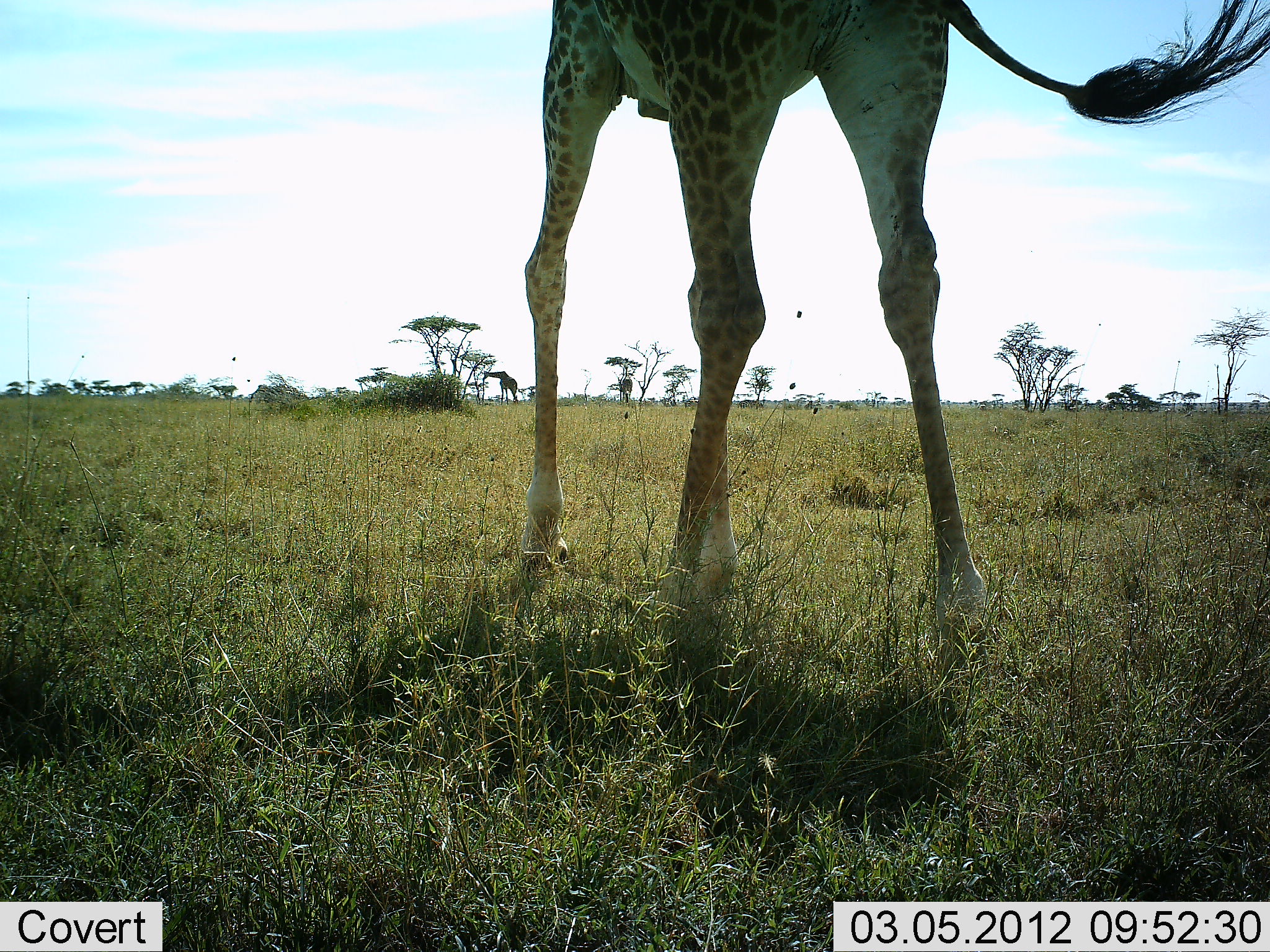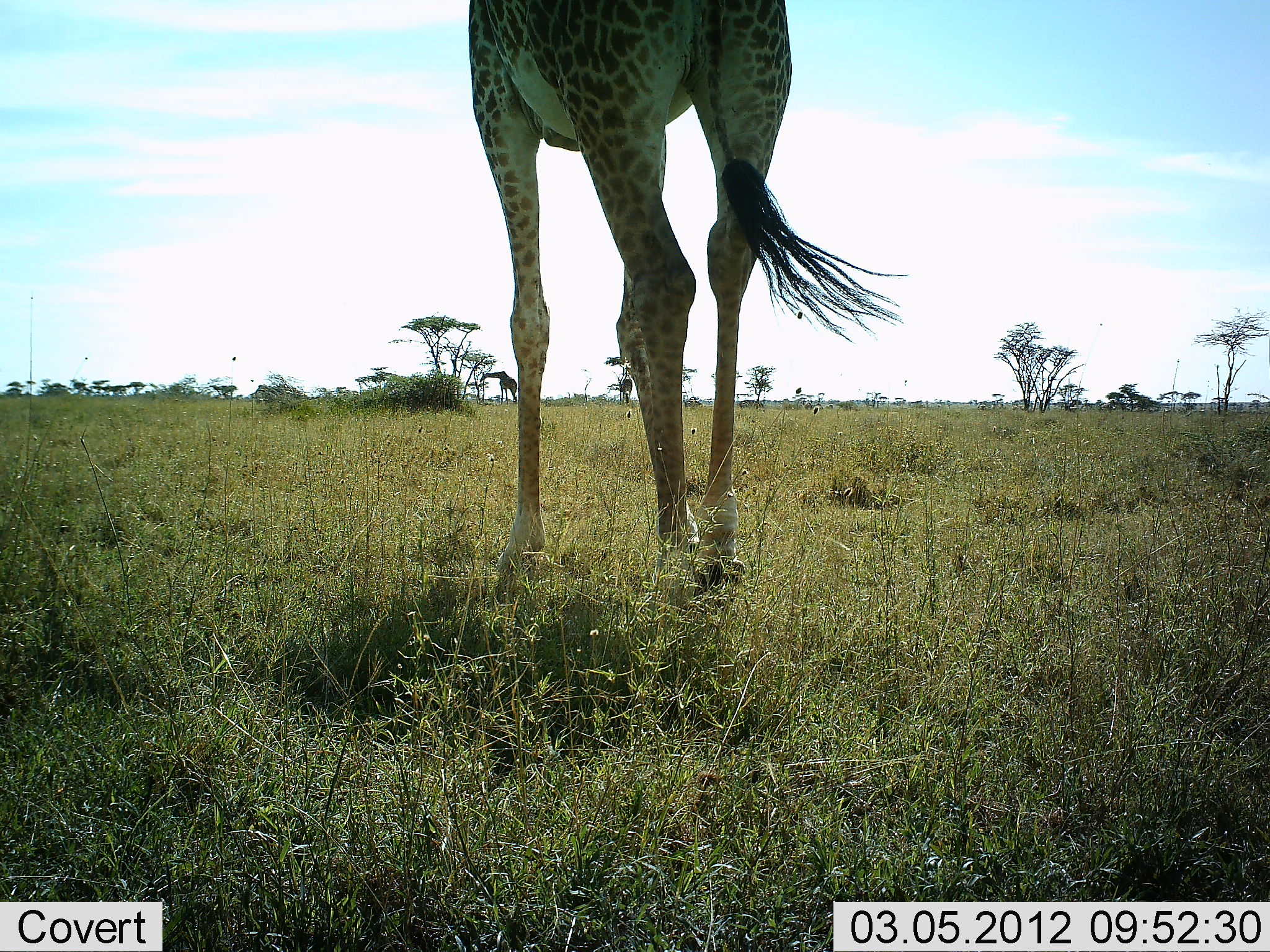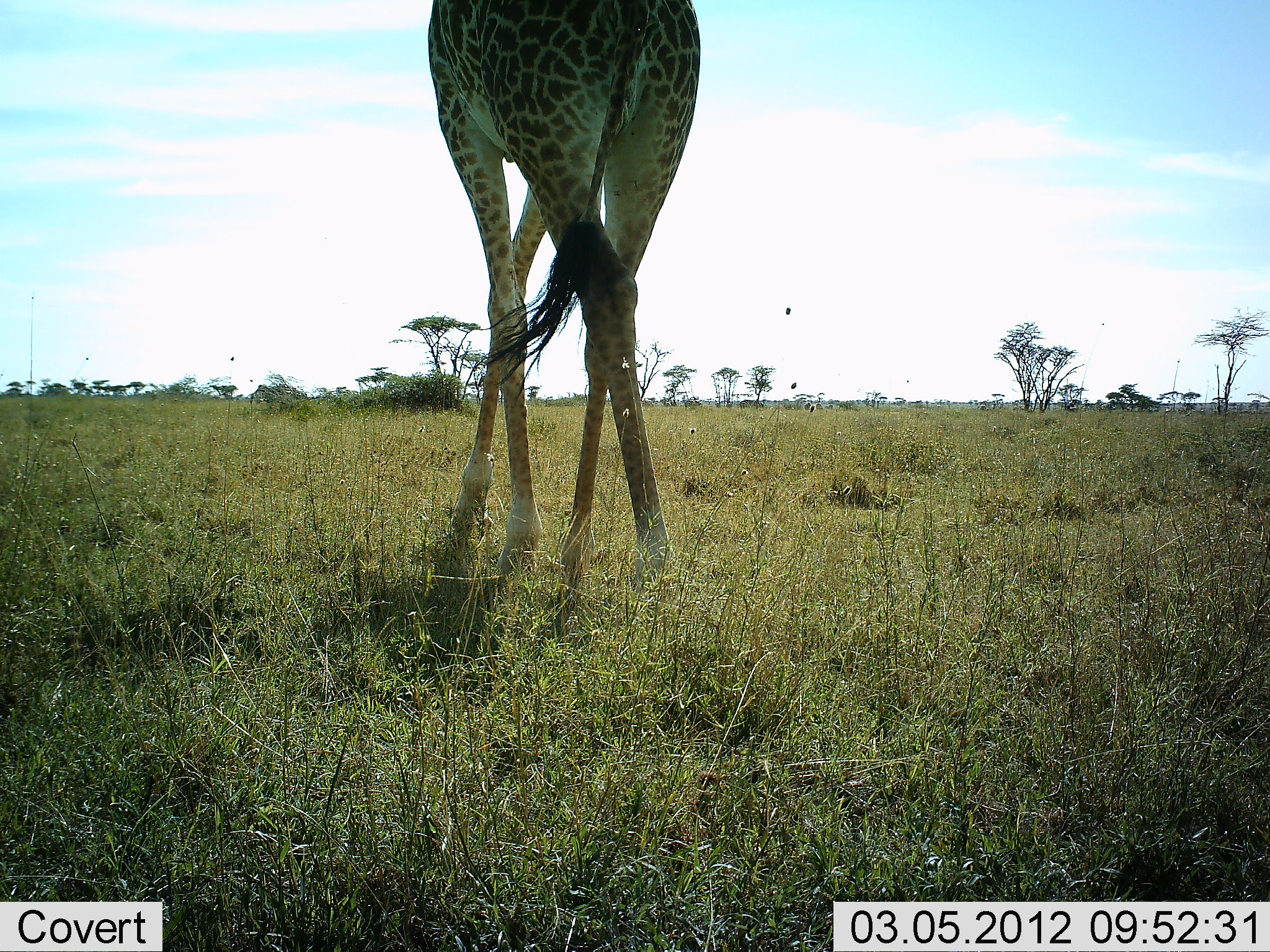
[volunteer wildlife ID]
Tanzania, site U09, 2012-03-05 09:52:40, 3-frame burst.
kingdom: Animalia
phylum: Chordata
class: Mammalia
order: Artiodactyla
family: Giraffidae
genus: Giraffa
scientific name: Giraffa camelopardalis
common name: giraffe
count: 1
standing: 5%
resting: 0%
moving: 95%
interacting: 0%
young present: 0%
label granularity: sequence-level